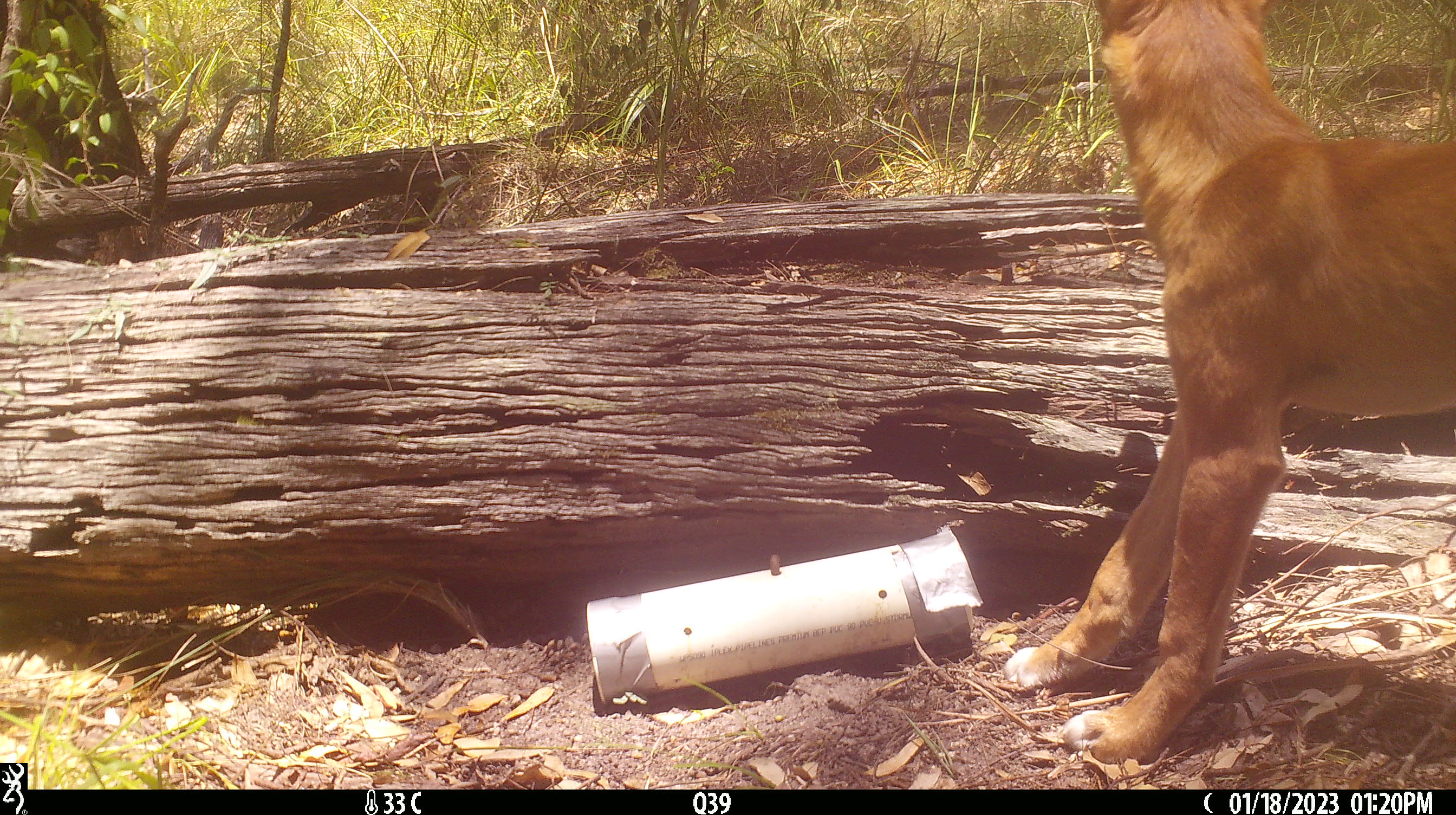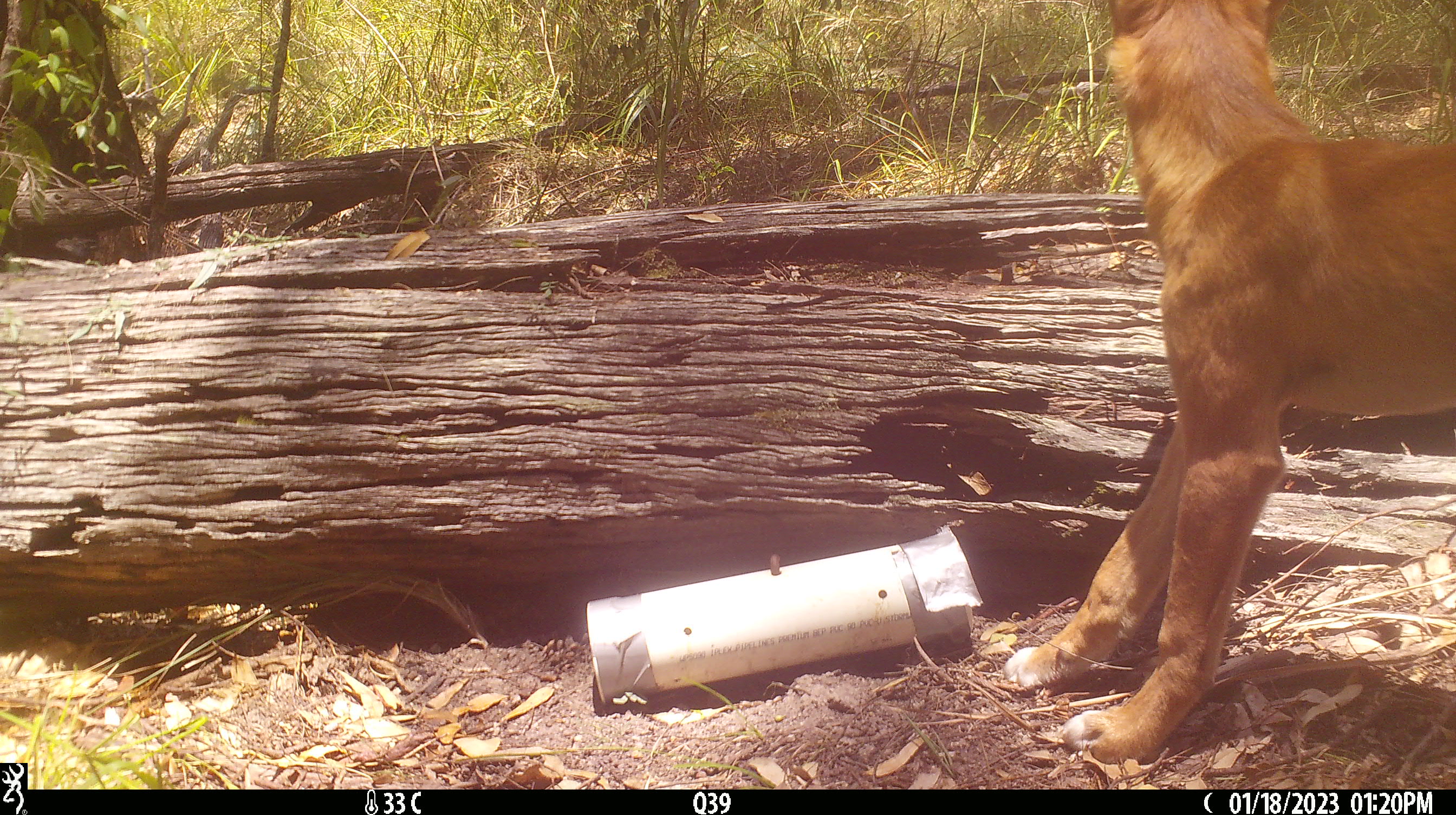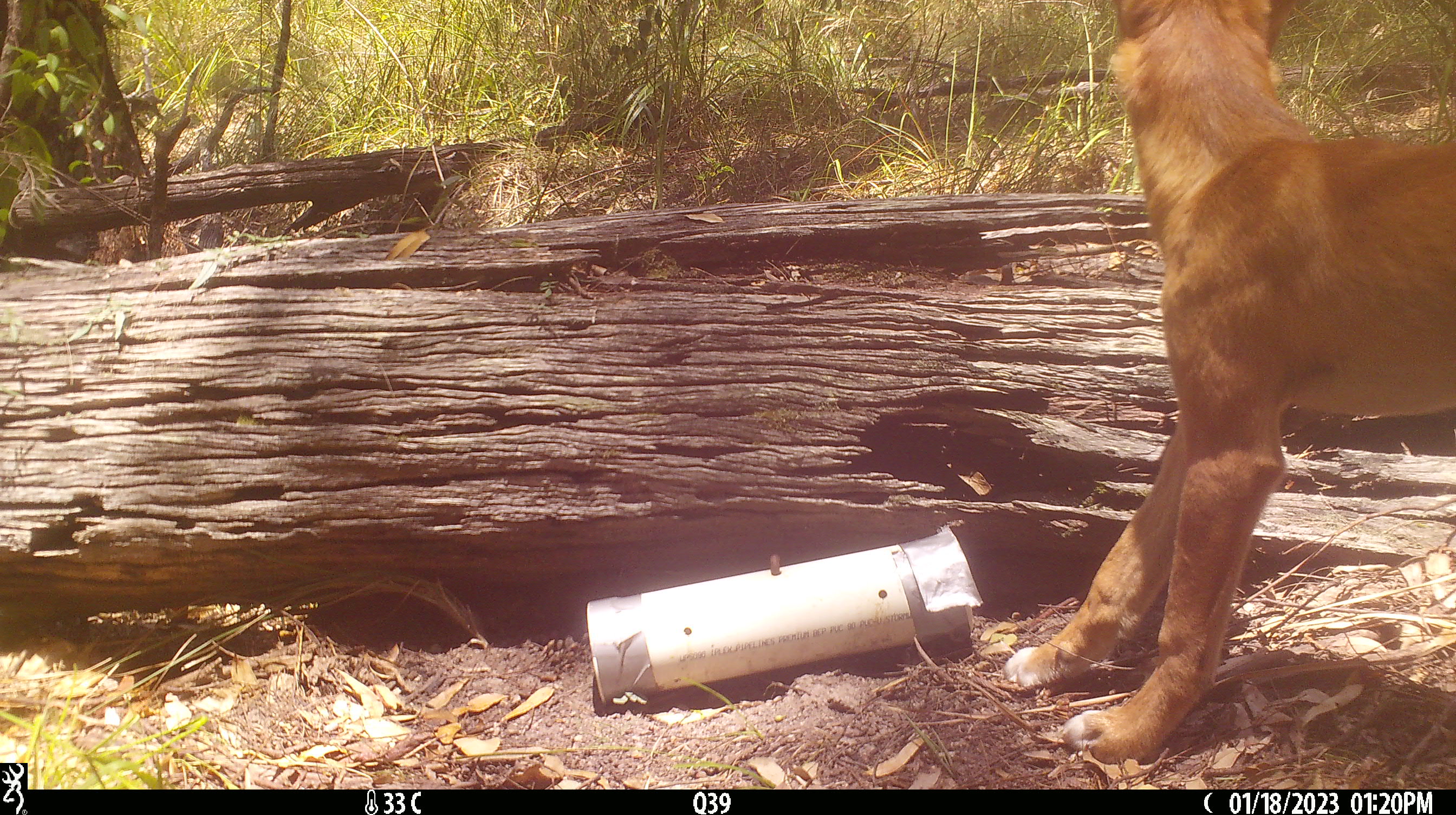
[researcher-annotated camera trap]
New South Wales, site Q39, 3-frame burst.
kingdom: Animalia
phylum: Chordata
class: Mammalia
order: Carnivora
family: Canidae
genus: Canis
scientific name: Canis familiaris dingo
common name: dingo